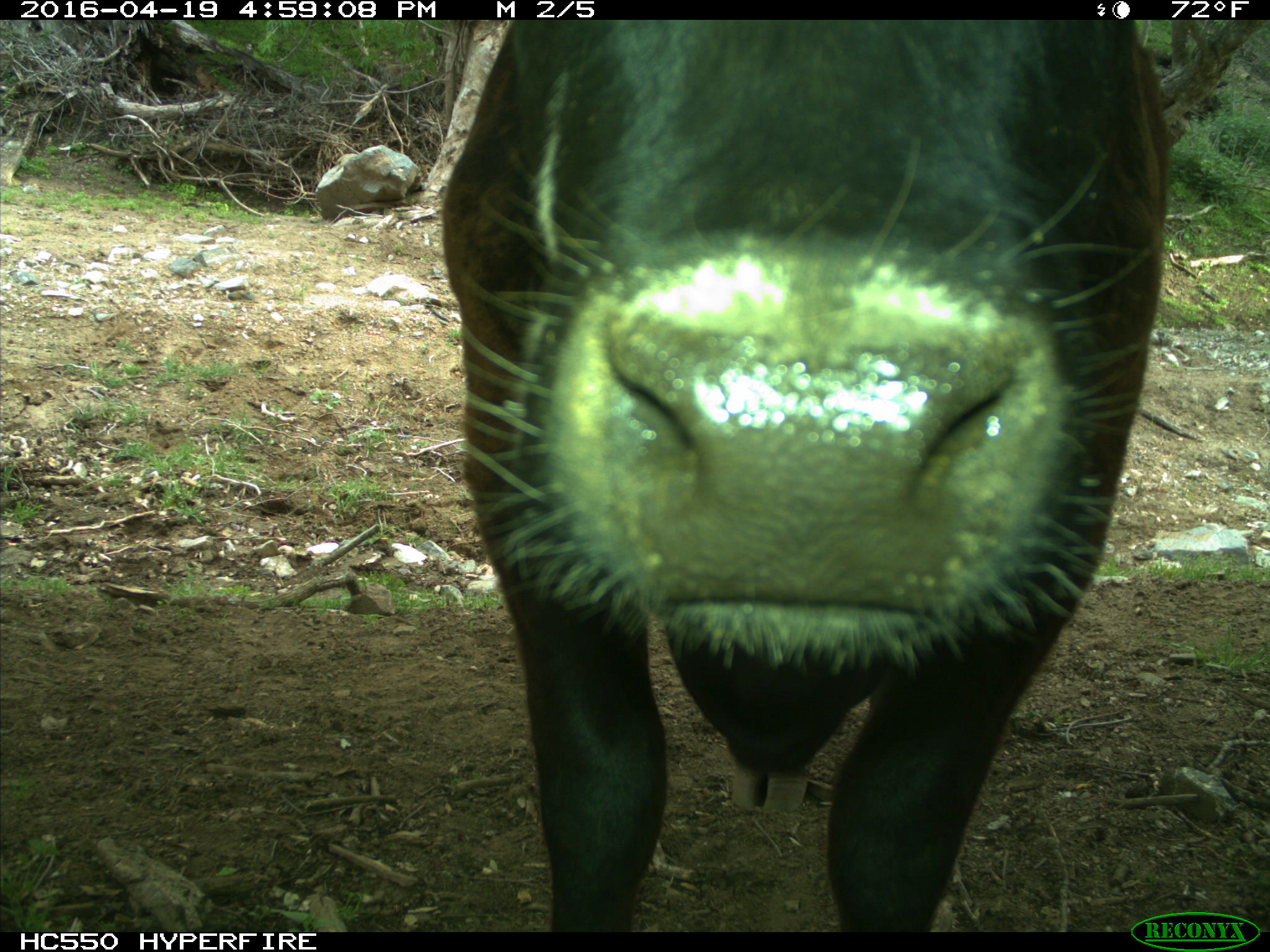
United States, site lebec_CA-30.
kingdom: Animalia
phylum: Chordata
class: Mammalia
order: Artiodactyla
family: Bovidae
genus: Bos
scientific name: Bos taurus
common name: domestic cow